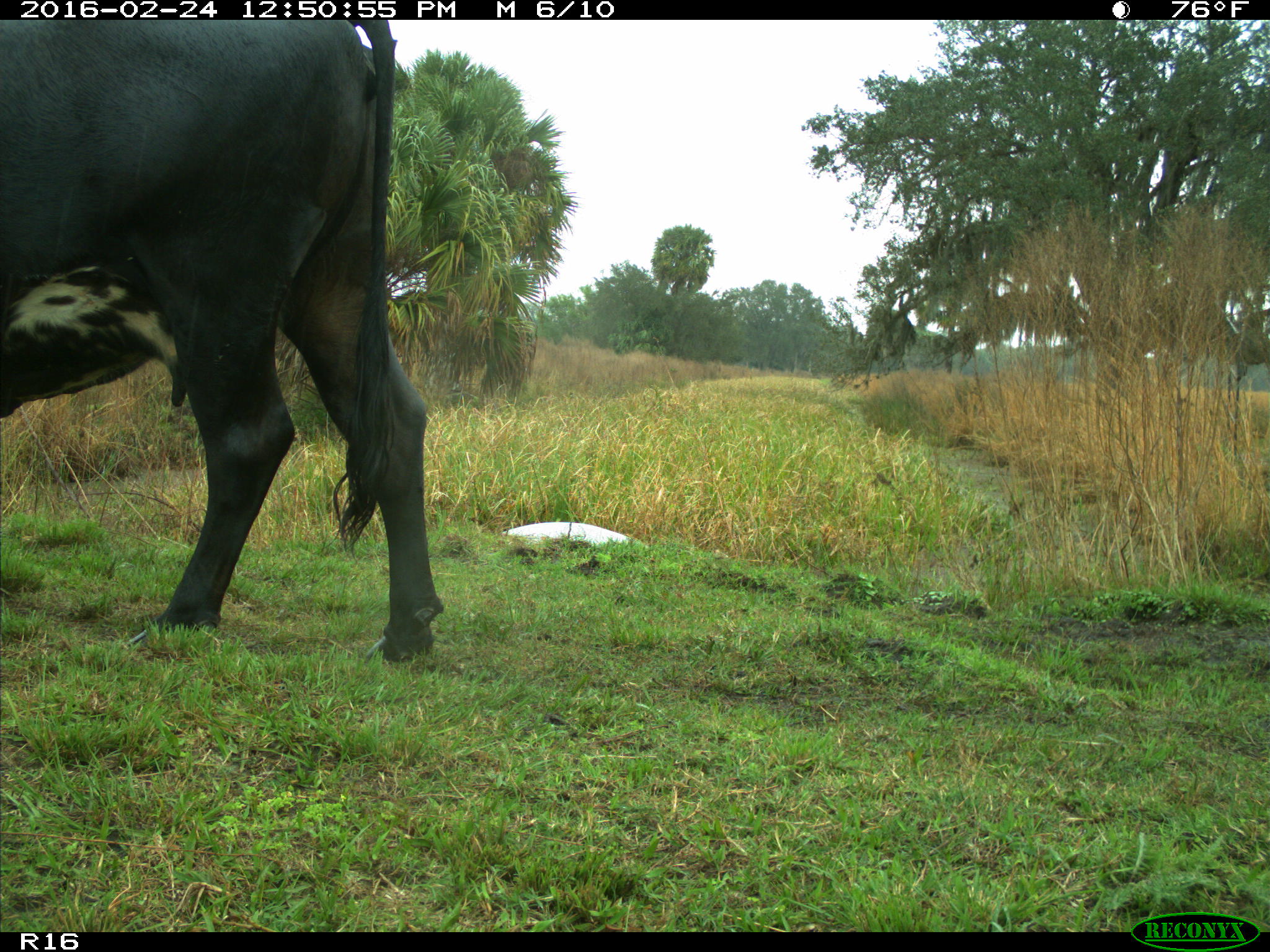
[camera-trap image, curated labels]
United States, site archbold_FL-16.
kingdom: Animalia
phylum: Chordata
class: Mammalia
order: Artiodactyla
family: Bovidae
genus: Bos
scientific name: Bos taurus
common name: domestic cow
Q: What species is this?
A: Bos taurus (domestic cow).